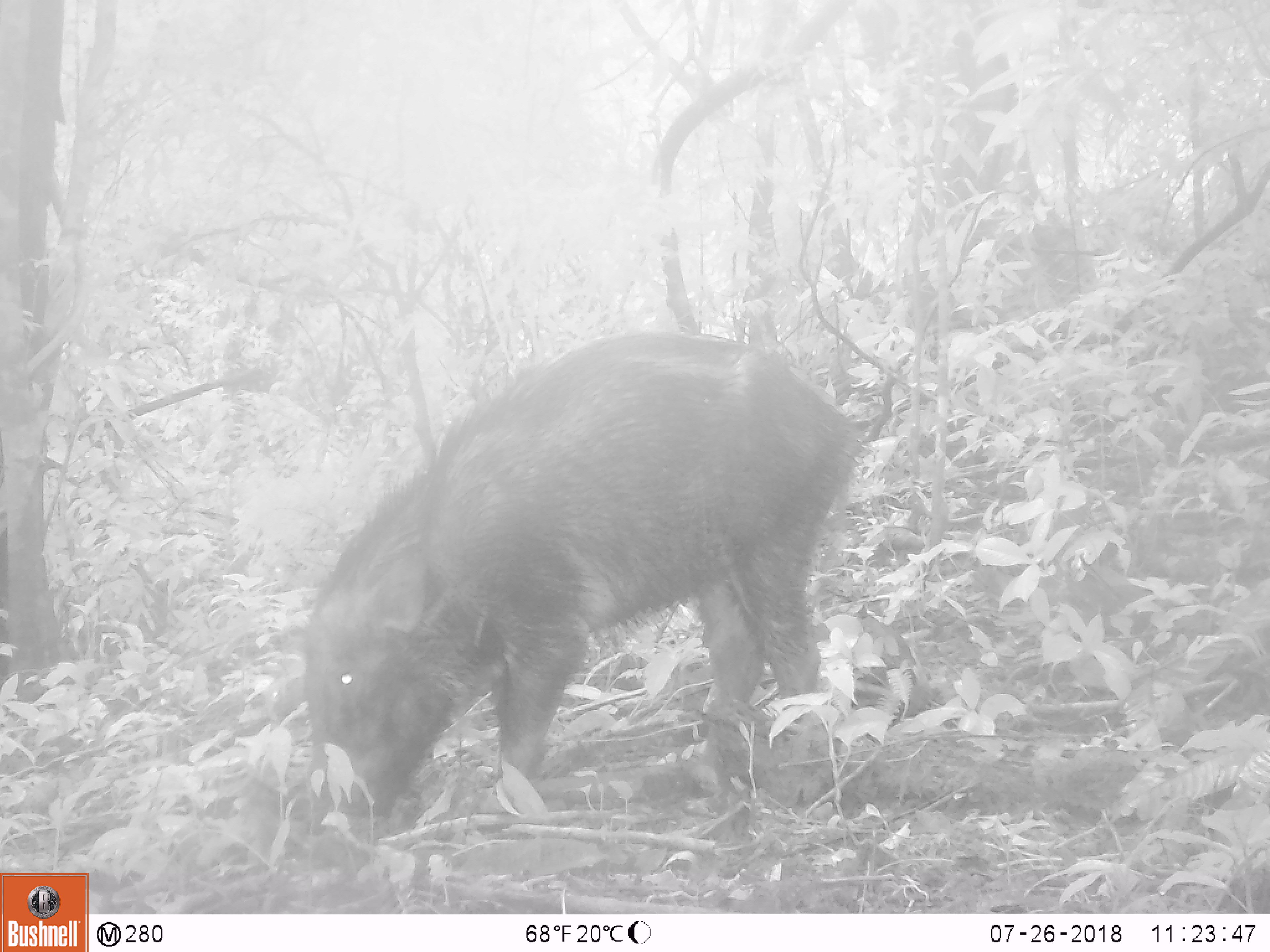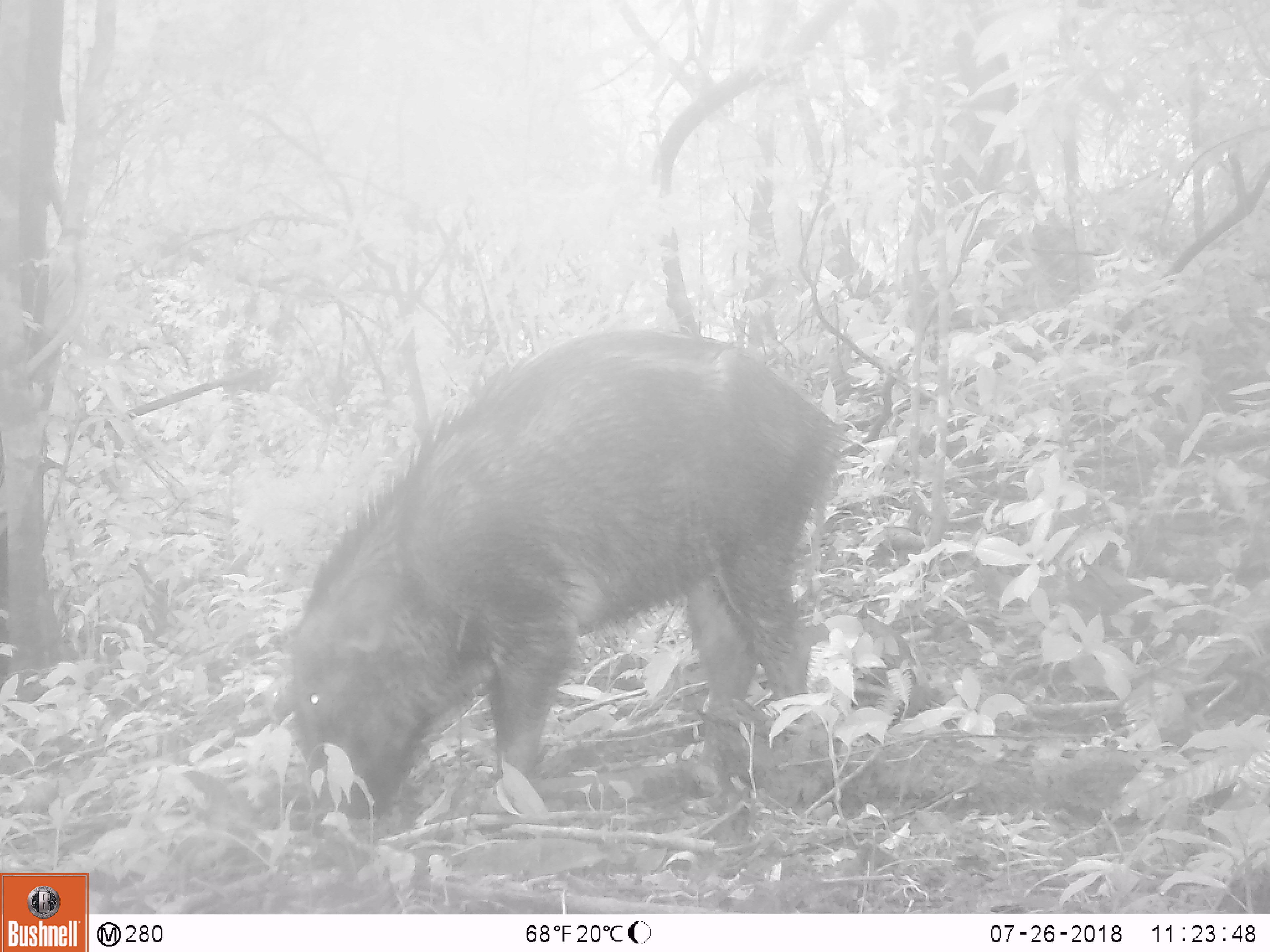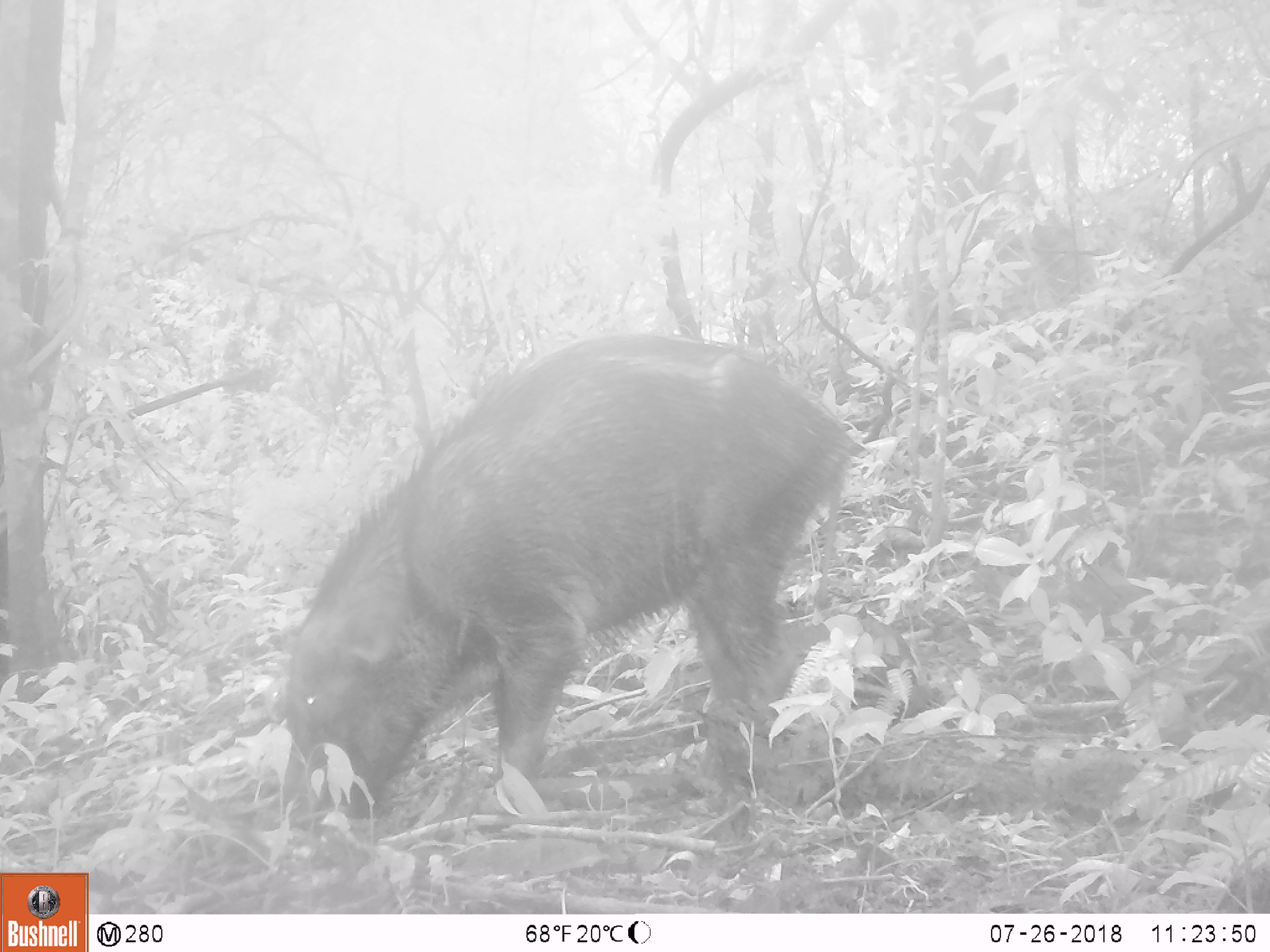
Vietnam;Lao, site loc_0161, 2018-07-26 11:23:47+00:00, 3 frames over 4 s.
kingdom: Animalia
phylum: Chordata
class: Mammalia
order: Artiodactyla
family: Suidae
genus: Sus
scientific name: Sus scrofa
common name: eurasian wild pig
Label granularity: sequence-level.